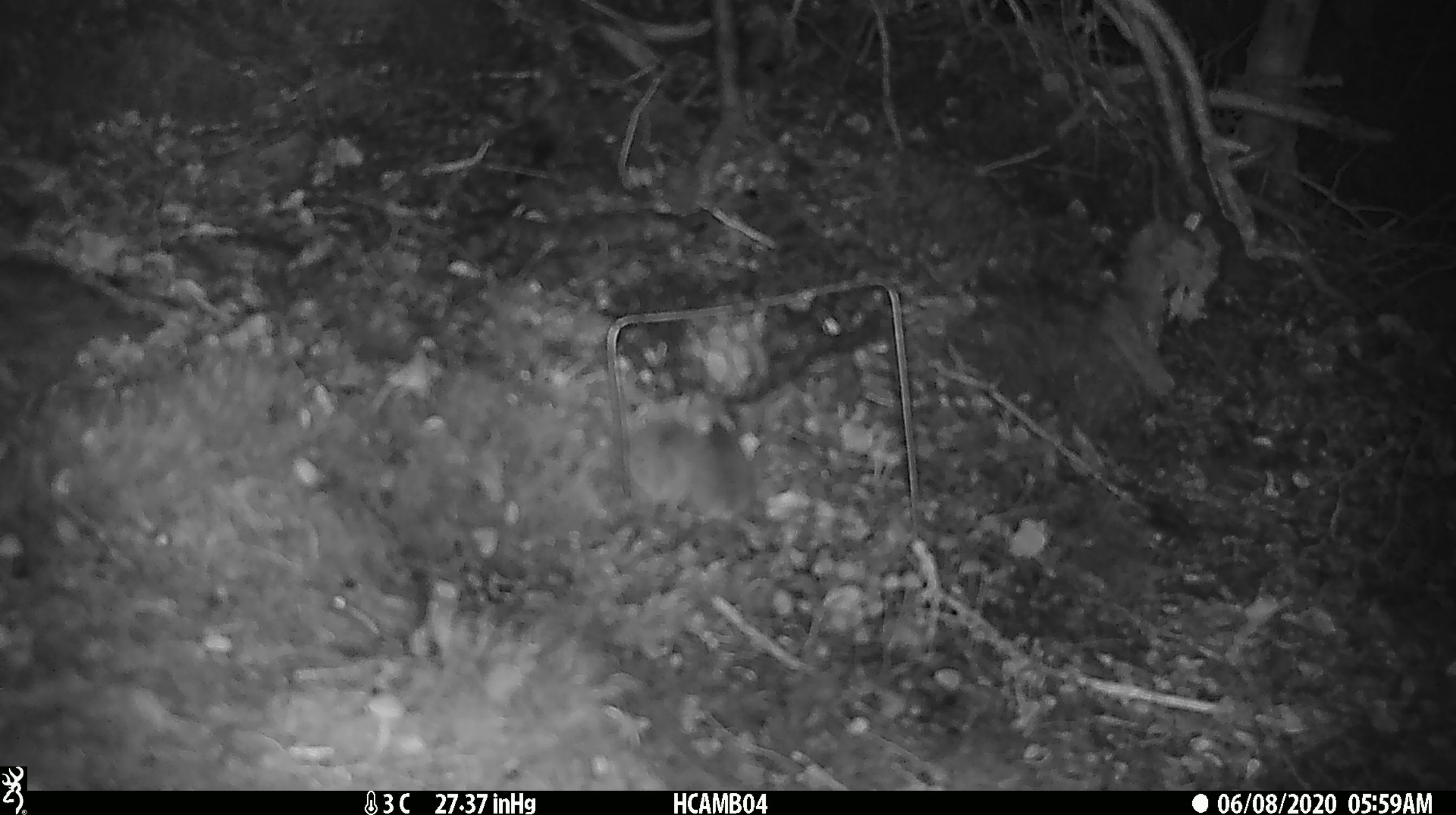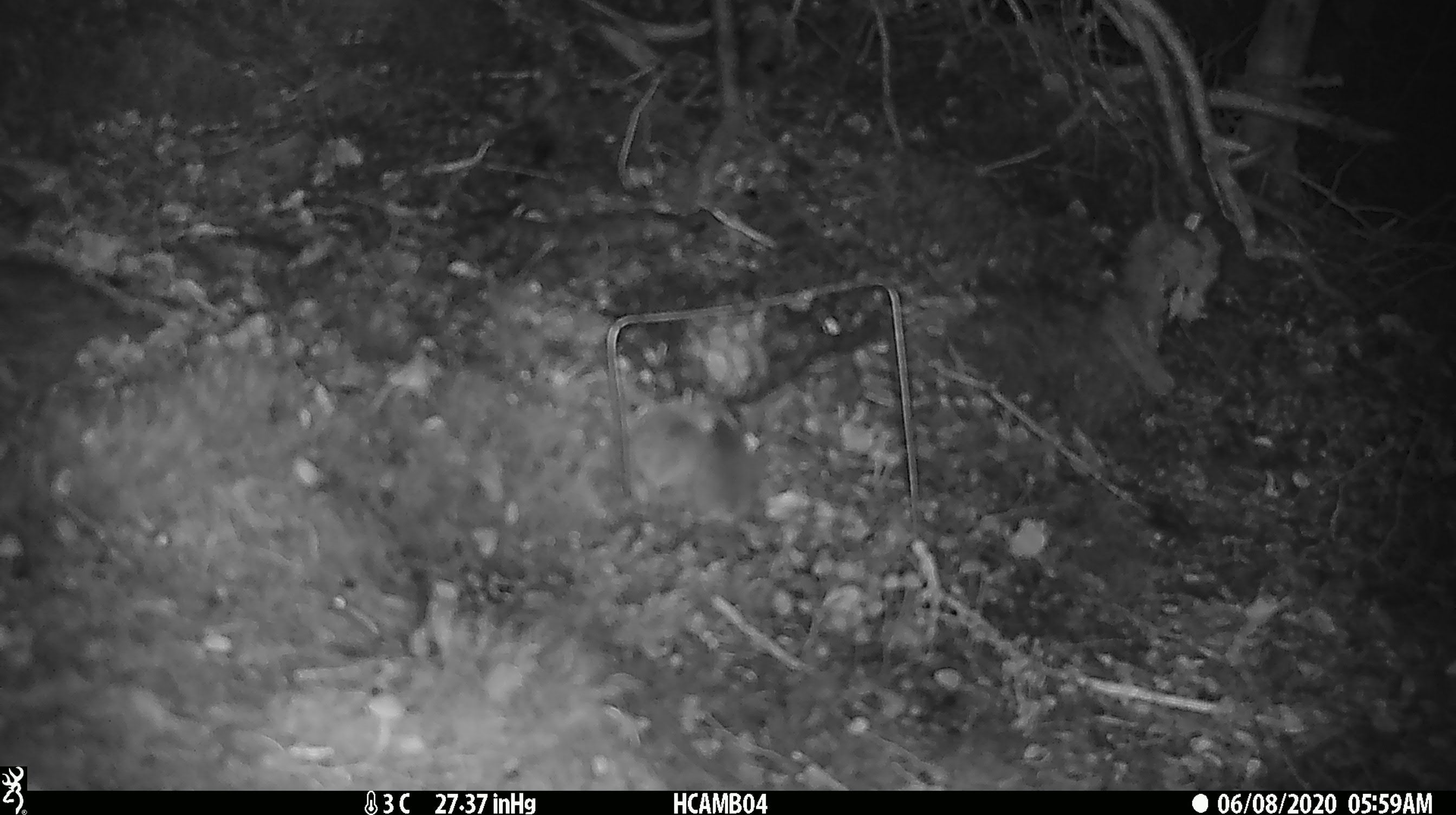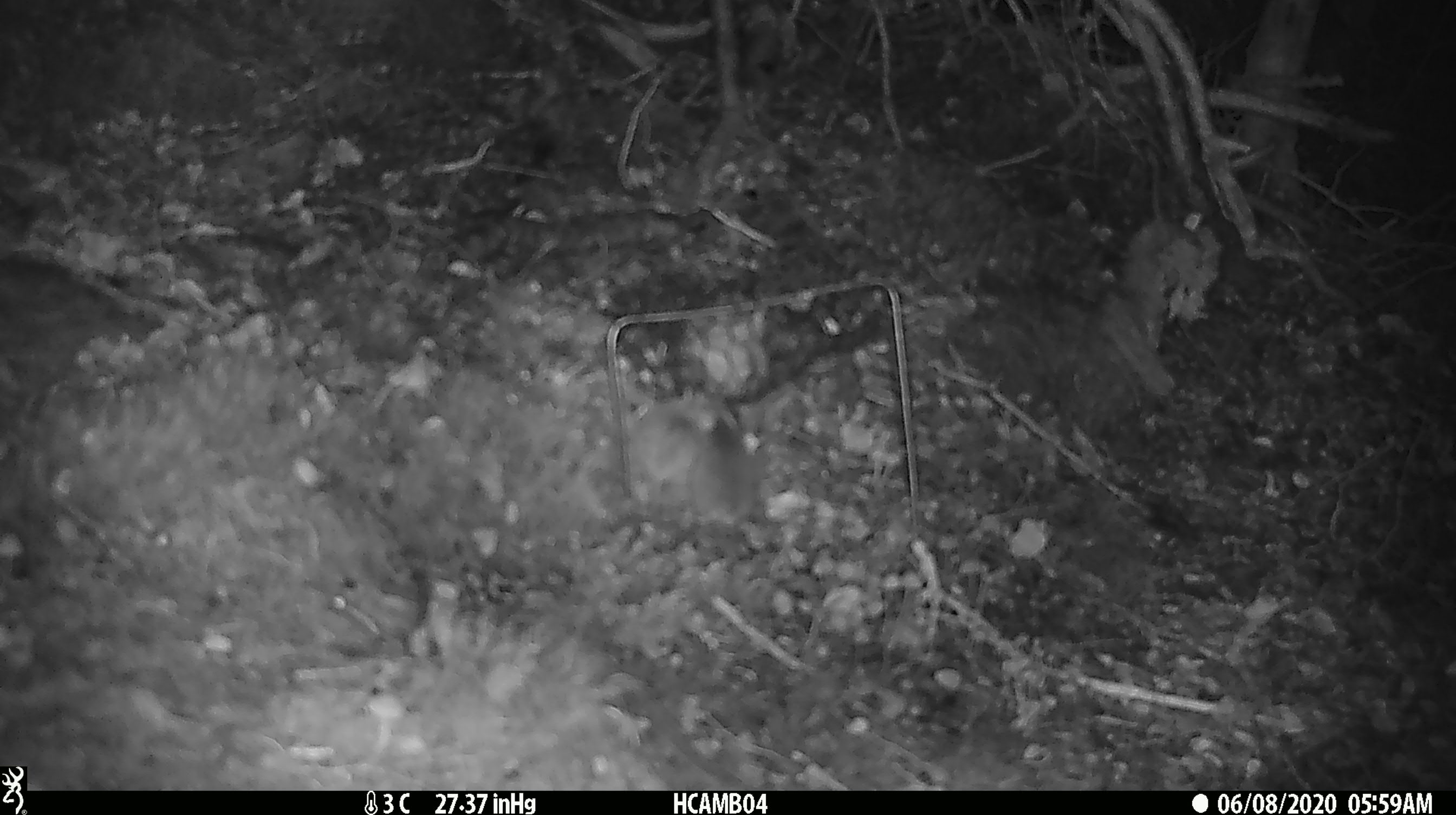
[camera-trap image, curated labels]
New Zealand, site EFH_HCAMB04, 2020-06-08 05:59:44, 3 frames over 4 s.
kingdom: Animalia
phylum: Chordata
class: Mammalia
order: Rodentia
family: Muridae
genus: Mus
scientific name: Mus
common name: mouse